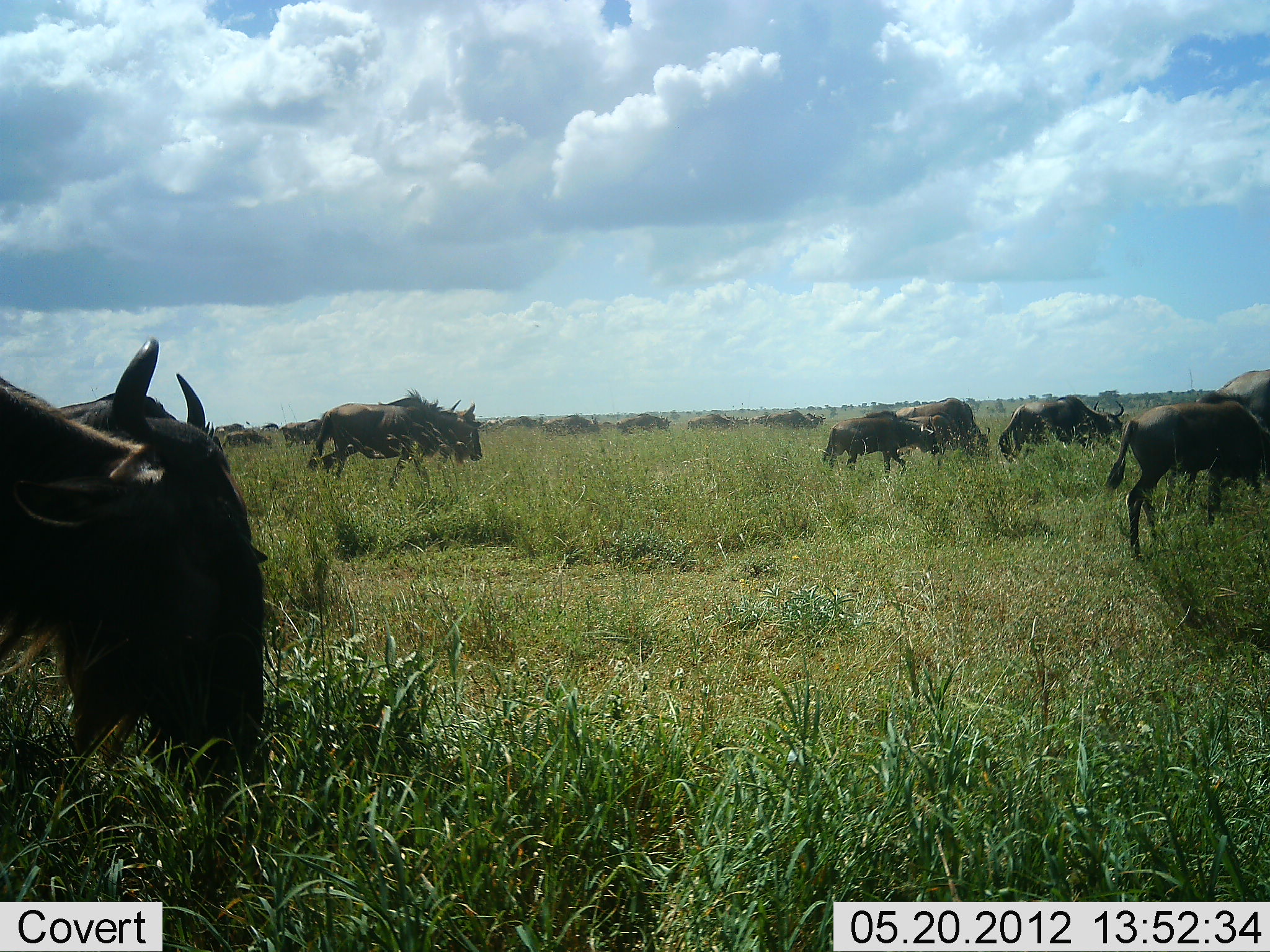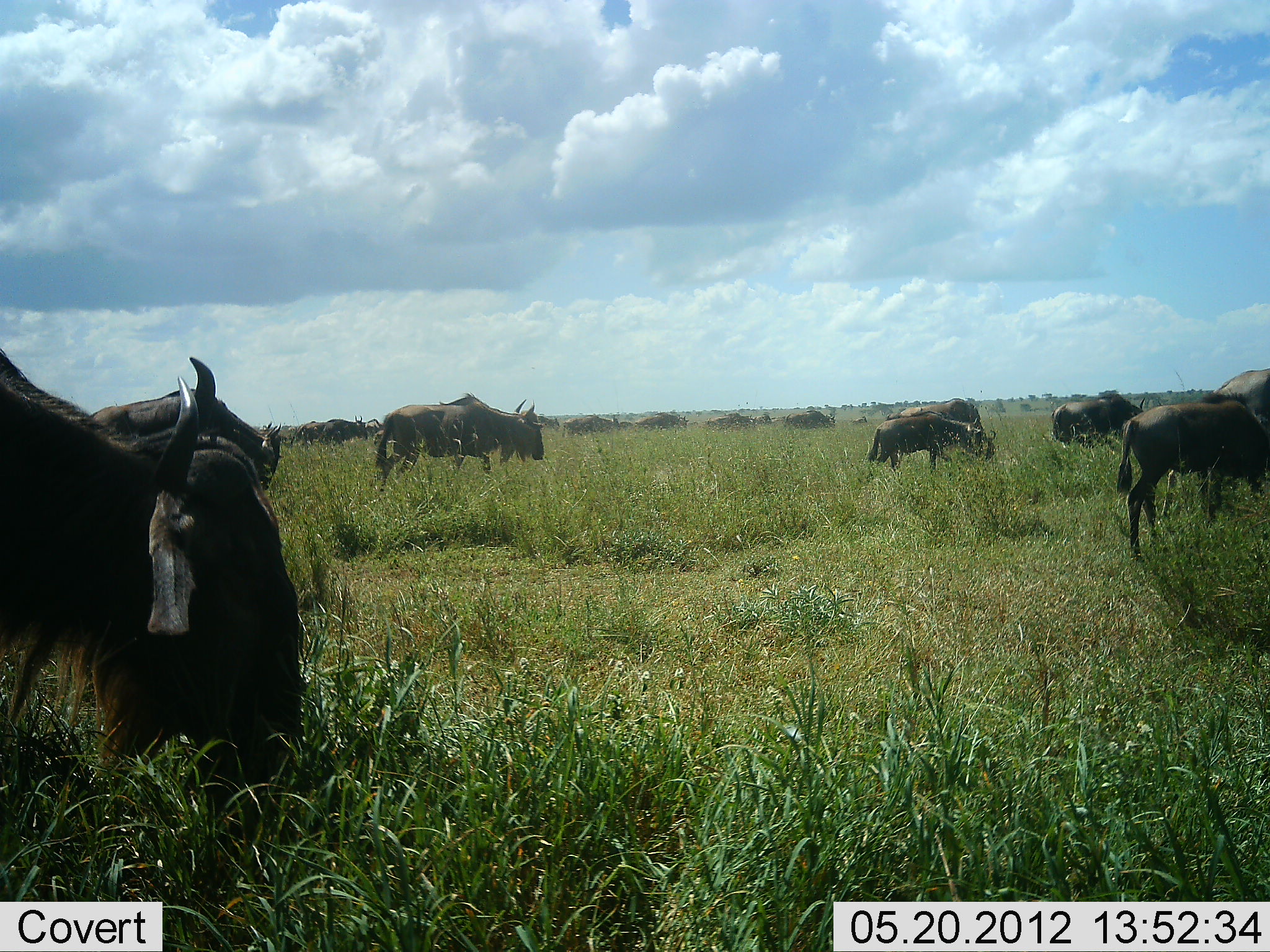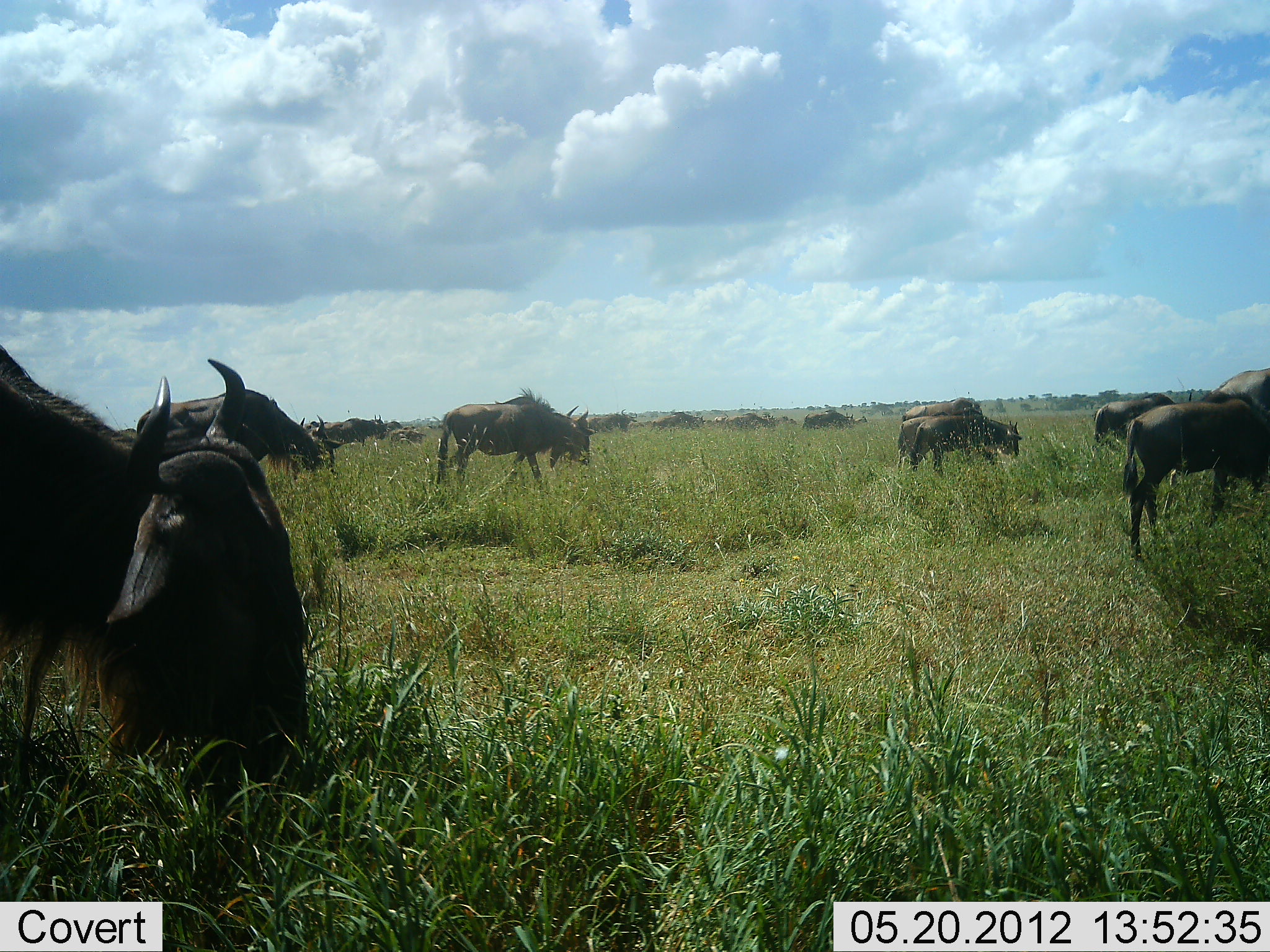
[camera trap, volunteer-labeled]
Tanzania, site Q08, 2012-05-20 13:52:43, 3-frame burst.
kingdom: Animalia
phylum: Chordata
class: Mammalia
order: Artiodactyla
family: Bovidae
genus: Connochaetes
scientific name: Connochaetes taurinus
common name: blue wildebeest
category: wildebeest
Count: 11-50.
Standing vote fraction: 40%.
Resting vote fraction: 10%.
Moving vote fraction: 100%.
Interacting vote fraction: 0%.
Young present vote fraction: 10%.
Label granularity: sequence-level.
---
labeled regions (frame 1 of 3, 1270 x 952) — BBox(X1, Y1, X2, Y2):
animal: BBox(0, 338, 269, 805); BBox(1102, 401, 1270, 562); BBox(305, 387, 484, 497); BBox(320, 387, 448, 475); BBox(998, 394, 1126, 467); BBox(822, 411, 940, 478); BBox(1199, 369, 1270, 472); BBox(895, 398, 991, 459)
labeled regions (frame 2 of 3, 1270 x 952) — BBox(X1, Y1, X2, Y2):
animal: BBox(0, 349, 306, 806); BBox(88, 354, 284, 492); BBox(1118, 392, 1270, 558); BBox(373, 391, 545, 483); BBox(868, 410, 983, 473); BBox(887, 397, 997, 460); BBox(1051, 393, 1146, 447); BBox(1212, 366, 1270, 450); BBox(317, 414, 369, 447)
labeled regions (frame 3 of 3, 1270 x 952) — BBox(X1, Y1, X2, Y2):
animal: BBox(0, 348, 314, 833); BBox(131, 359, 336, 482); BBox(1124, 394, 1270, 558); BBox(436, 386, 595, 495); BBox(892, 416, 1023, 475); BBox(1091, 393, 1179, 447); BBox(1204, 367, 1270, 419); BBox(306, 414, 386, 446); BBox(901, 396, 984, 418)